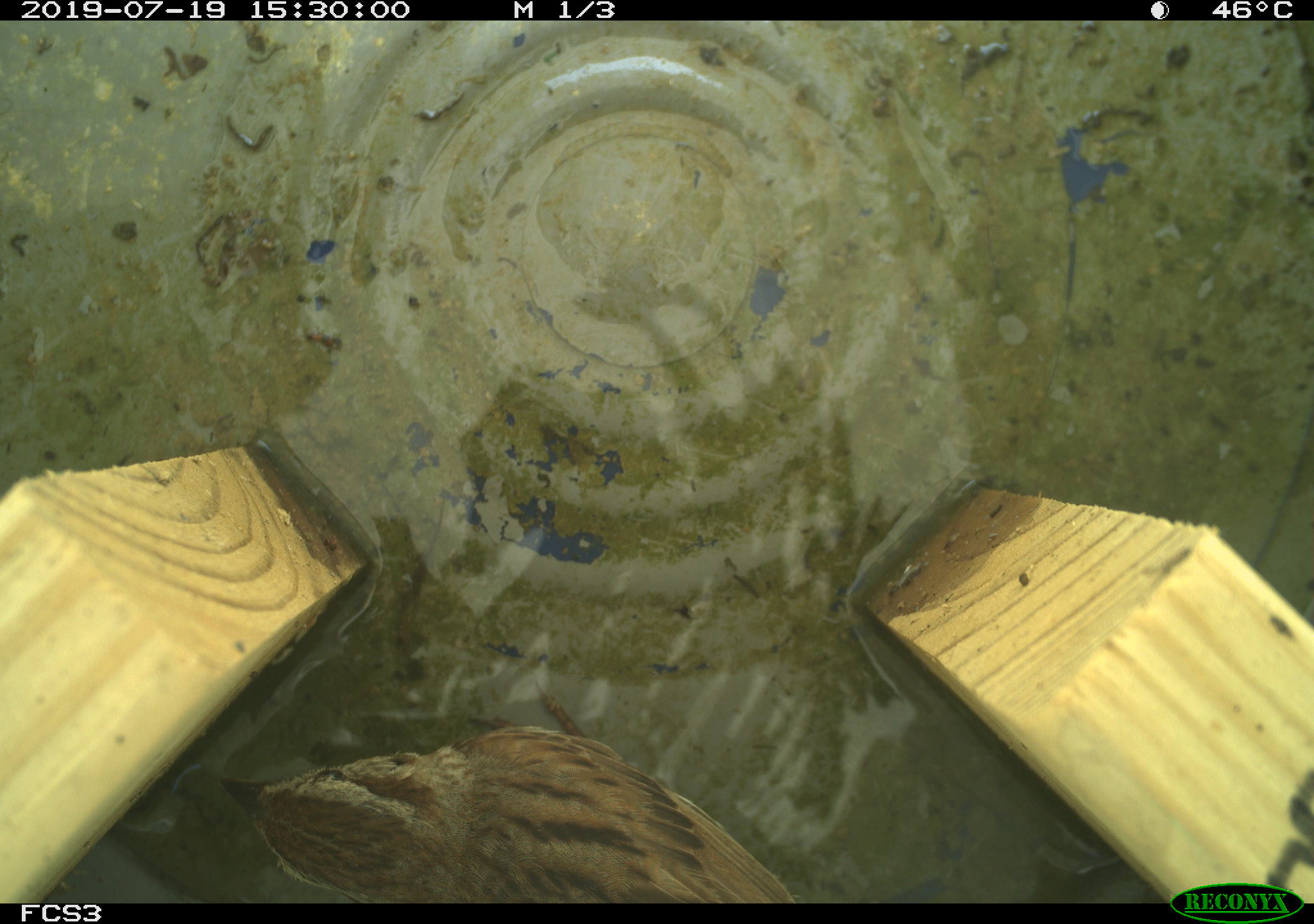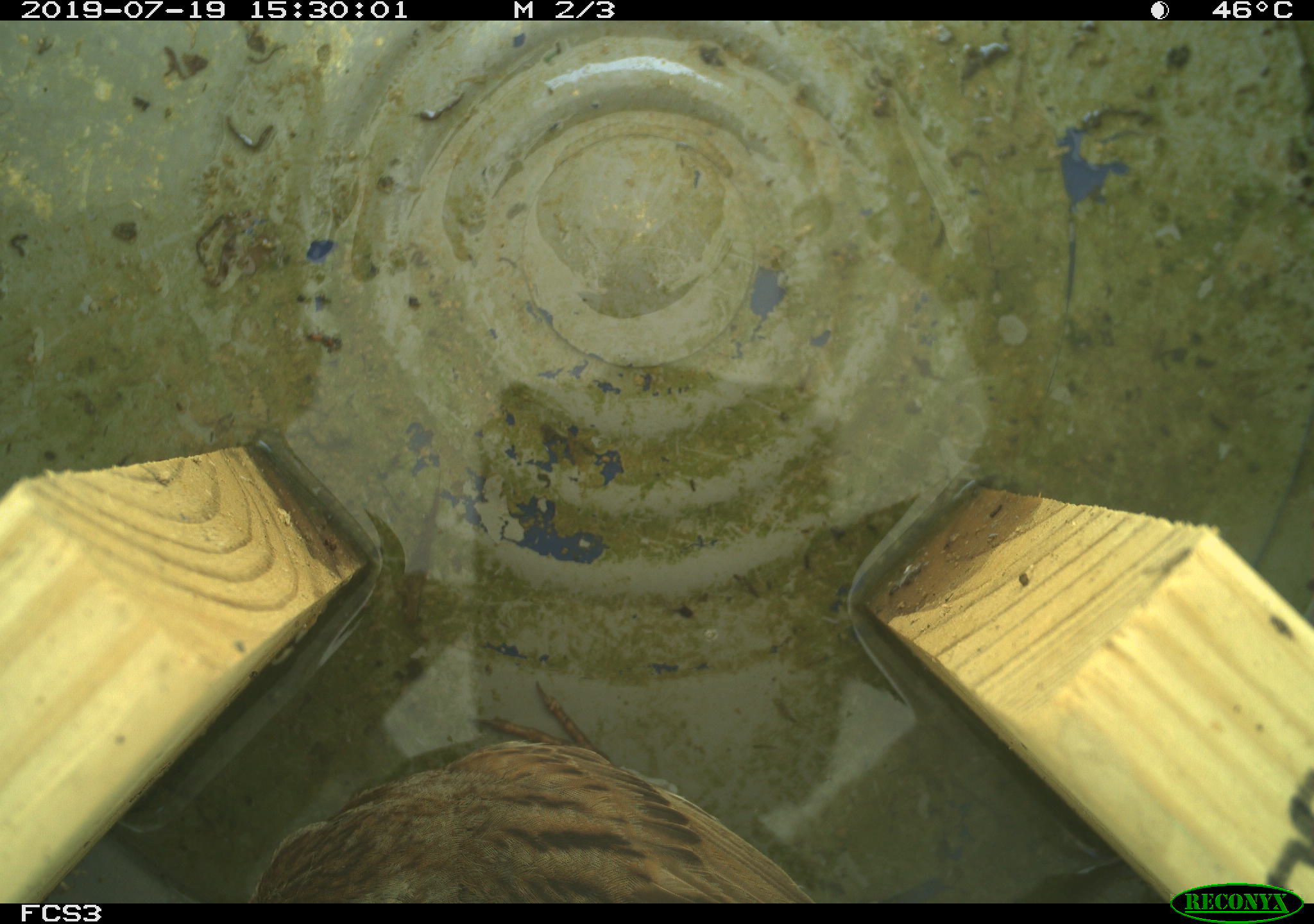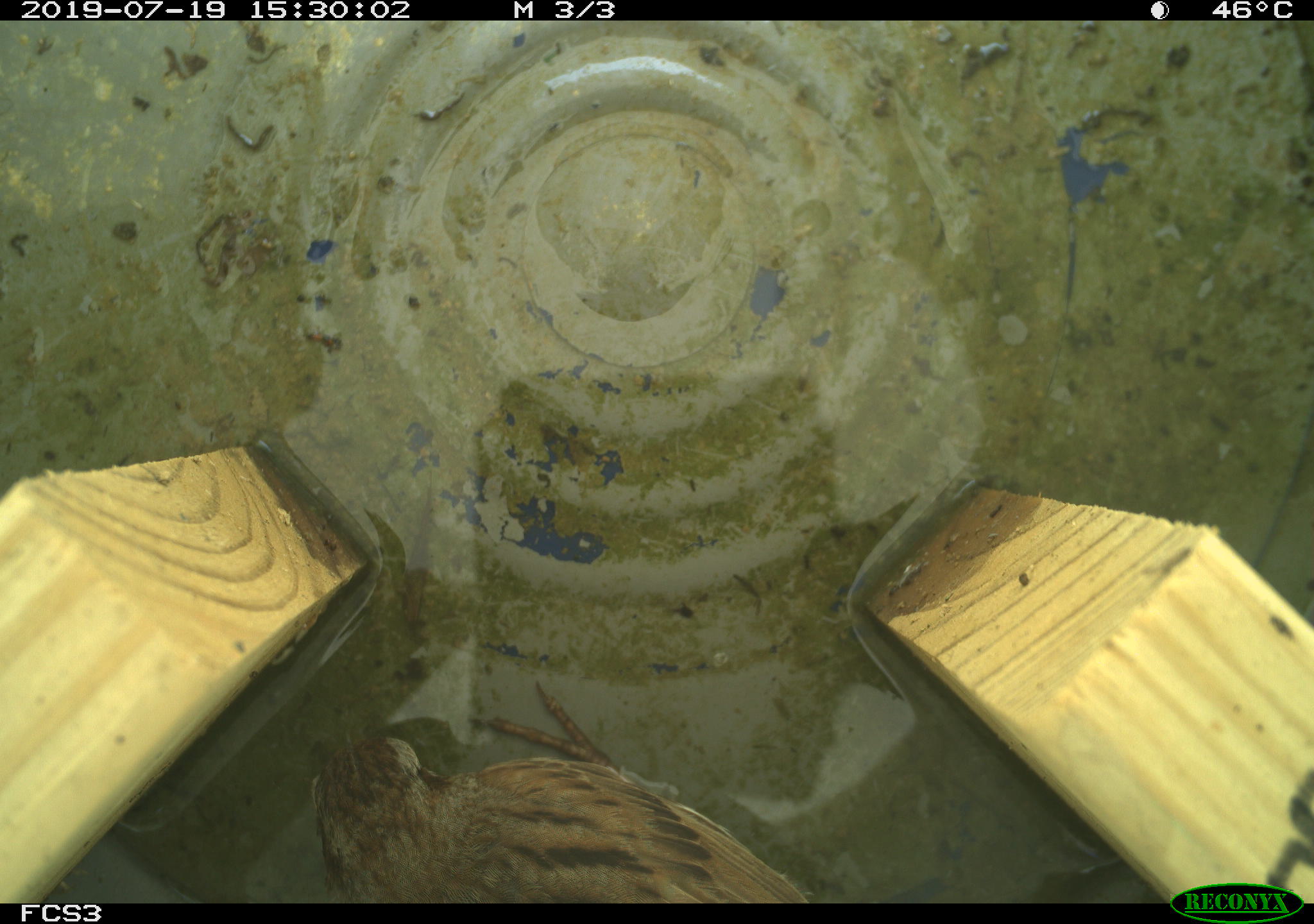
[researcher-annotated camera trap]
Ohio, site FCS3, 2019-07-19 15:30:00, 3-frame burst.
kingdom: Animalia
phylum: Chordata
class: Aves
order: Passeriformes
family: Passerellidae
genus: Melospiza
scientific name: Melospiza melodia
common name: song sparrow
Song sparrow (Melospiza melodia).